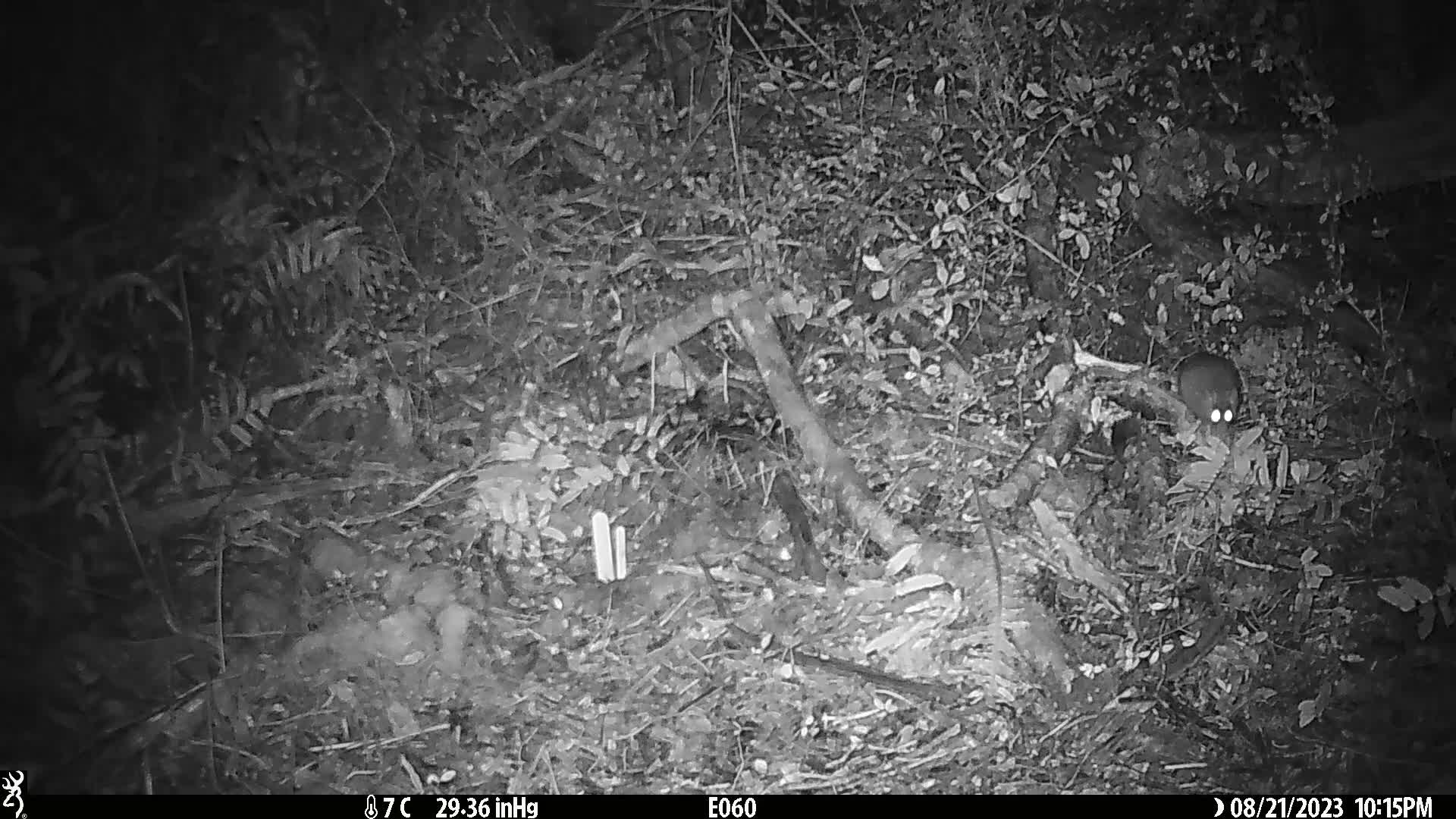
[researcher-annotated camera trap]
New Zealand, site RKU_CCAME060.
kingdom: Animalia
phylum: Chordata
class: Mammalia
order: Rodentia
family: Muridae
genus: Rattus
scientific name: Rattus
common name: rat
Rat (Rattus).